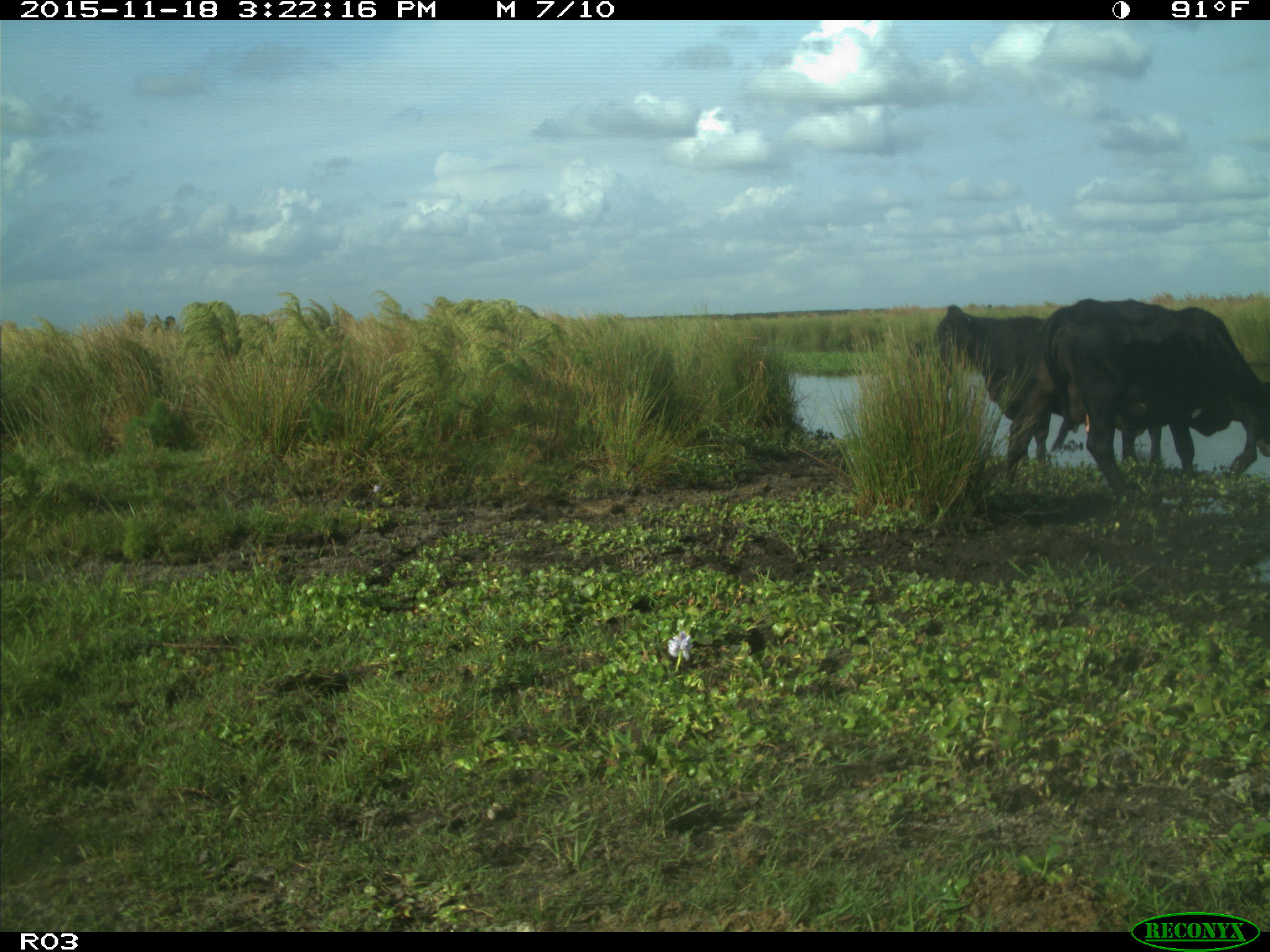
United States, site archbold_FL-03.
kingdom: Animalia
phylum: Chordata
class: Mammalia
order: Artiodactyla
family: Bovidae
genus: Bos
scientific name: Bos taurus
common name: domestic cow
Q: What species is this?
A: Bos taurus (domestic cow).